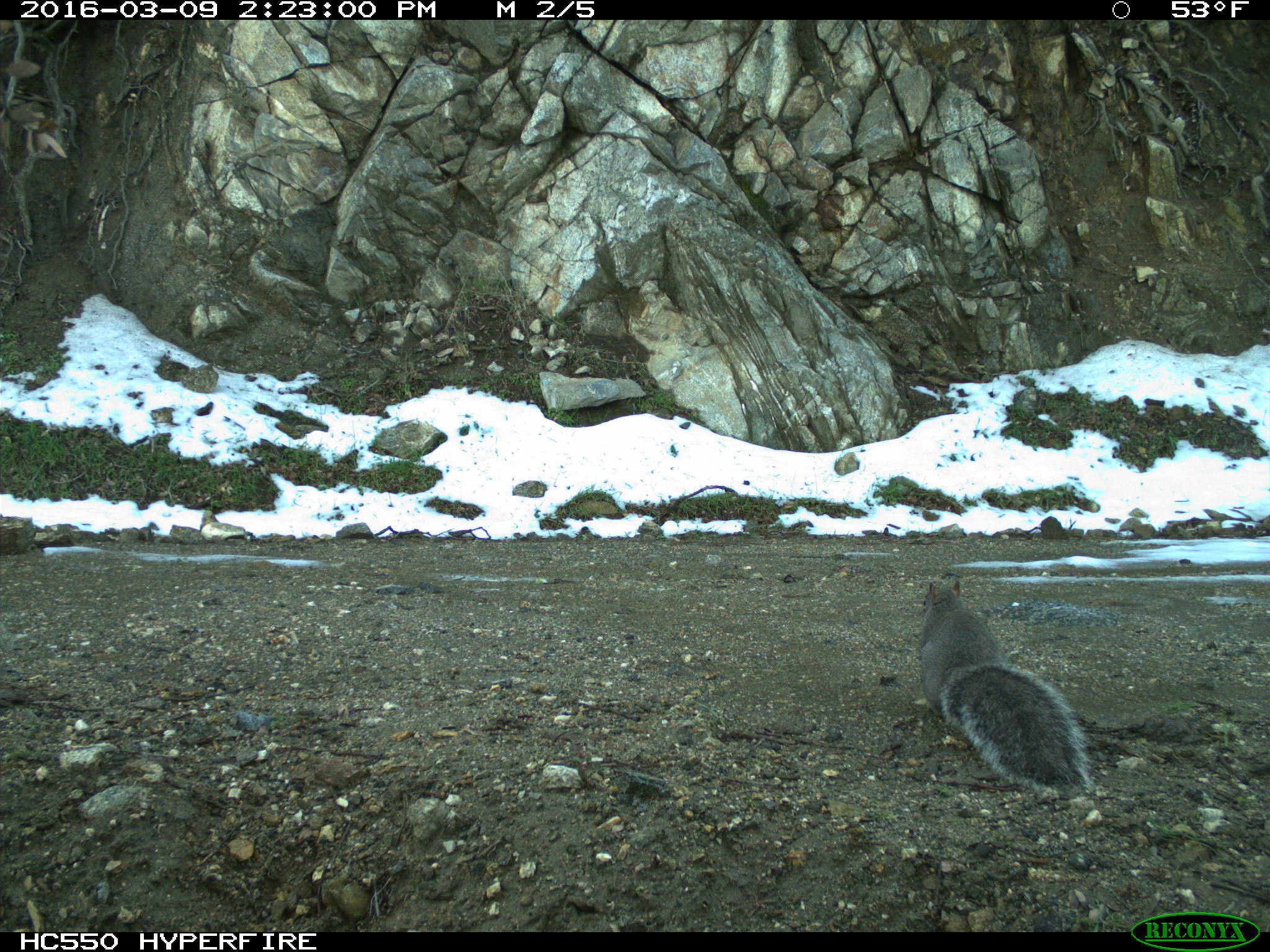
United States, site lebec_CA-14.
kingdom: Animalia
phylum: Chordata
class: Mammalia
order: Rodentia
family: Sciuridae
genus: Sciurus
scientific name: Sciurus carolinensis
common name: eastern gray squirrel